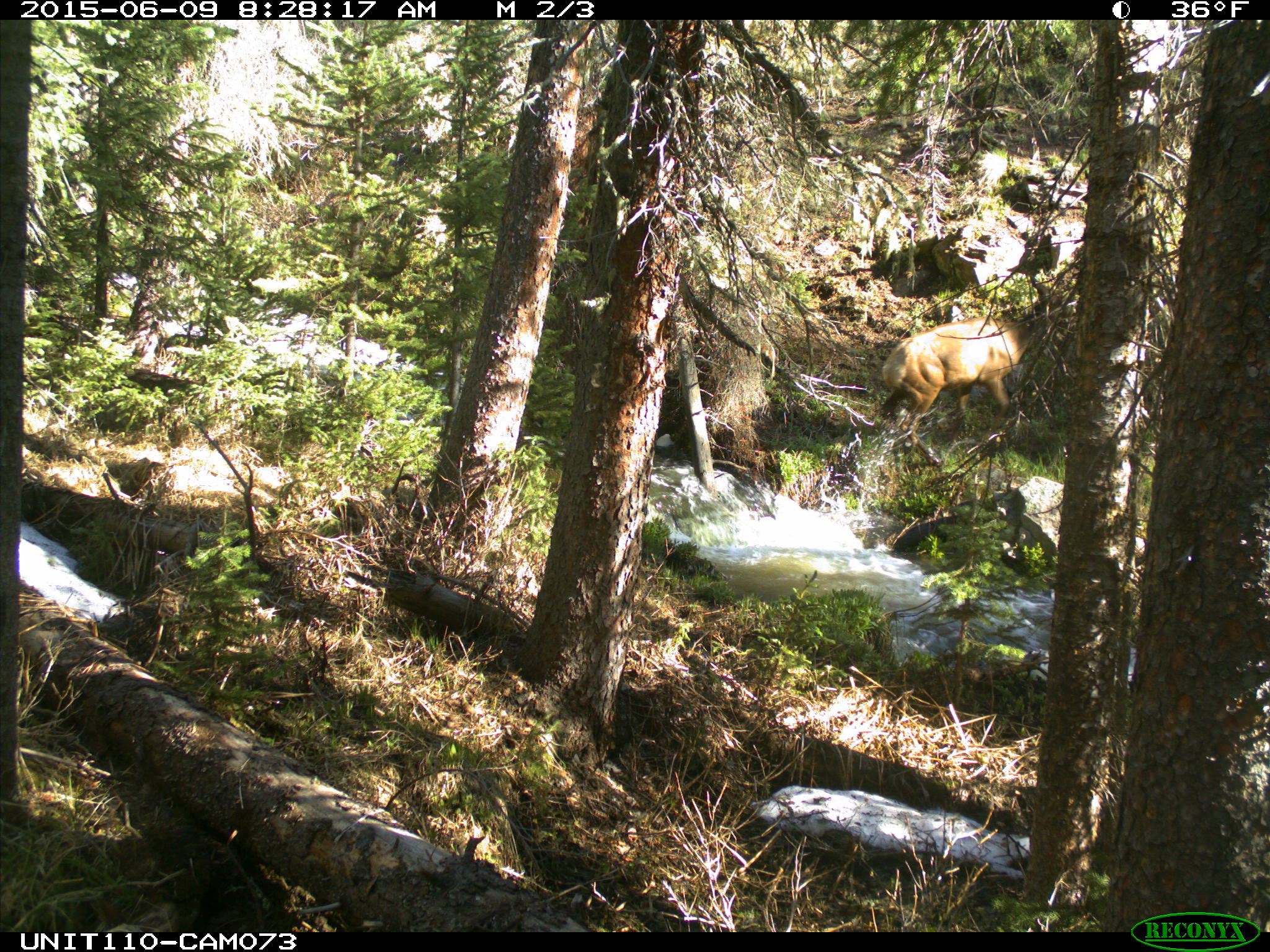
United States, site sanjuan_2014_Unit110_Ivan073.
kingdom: Animalia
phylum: Chordata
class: Mammalia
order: Artiodactyla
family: Cervidae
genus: Cervus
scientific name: Cervus elaphus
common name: red deer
Cervus elaphus (red deer).